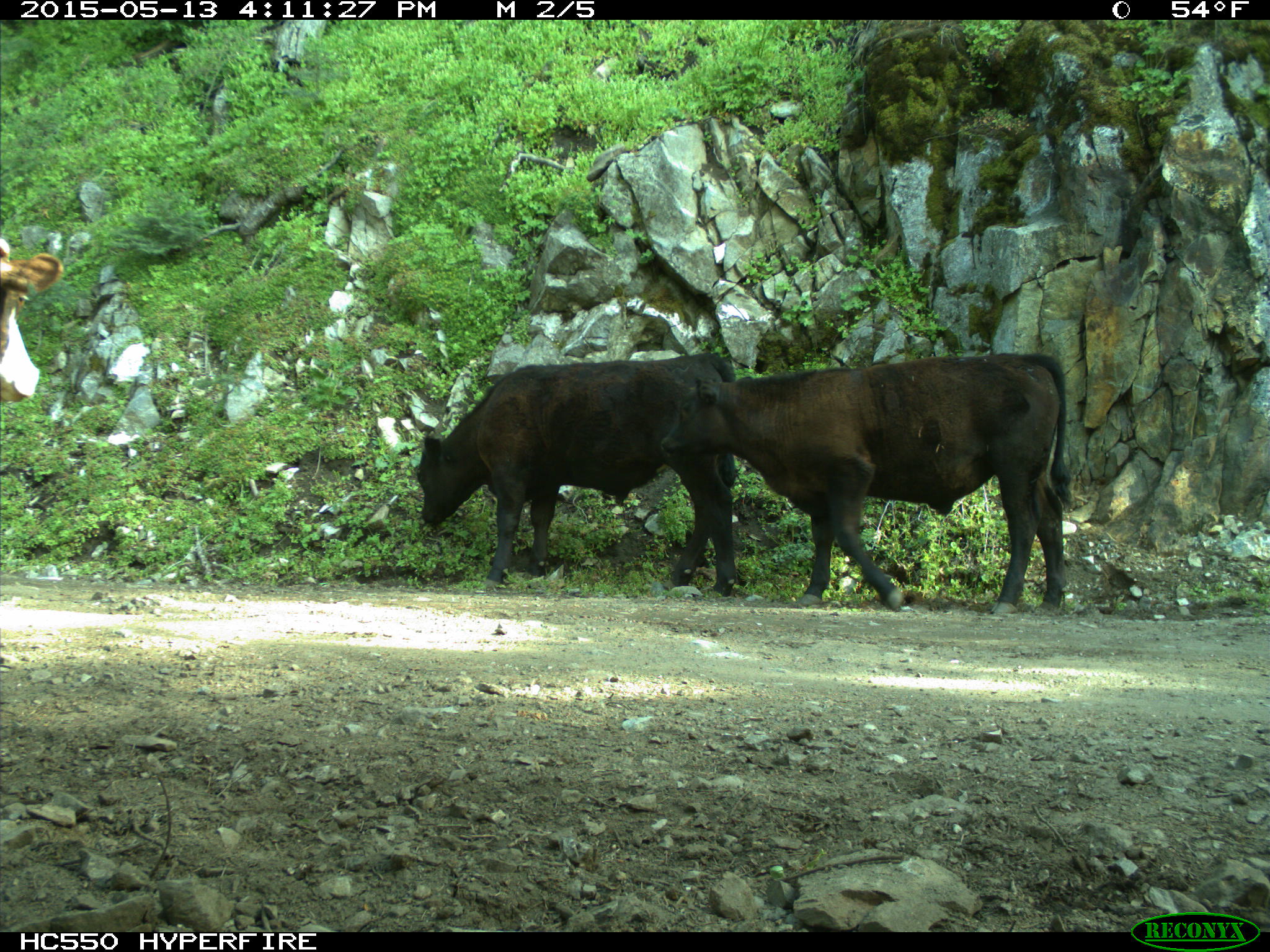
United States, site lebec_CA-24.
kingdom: Animalia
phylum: Chordata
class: Mammalia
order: Artiodactyla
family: Bovidae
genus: Bos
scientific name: Bos taurus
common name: domestic cow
Bos taurus (domestic cow).